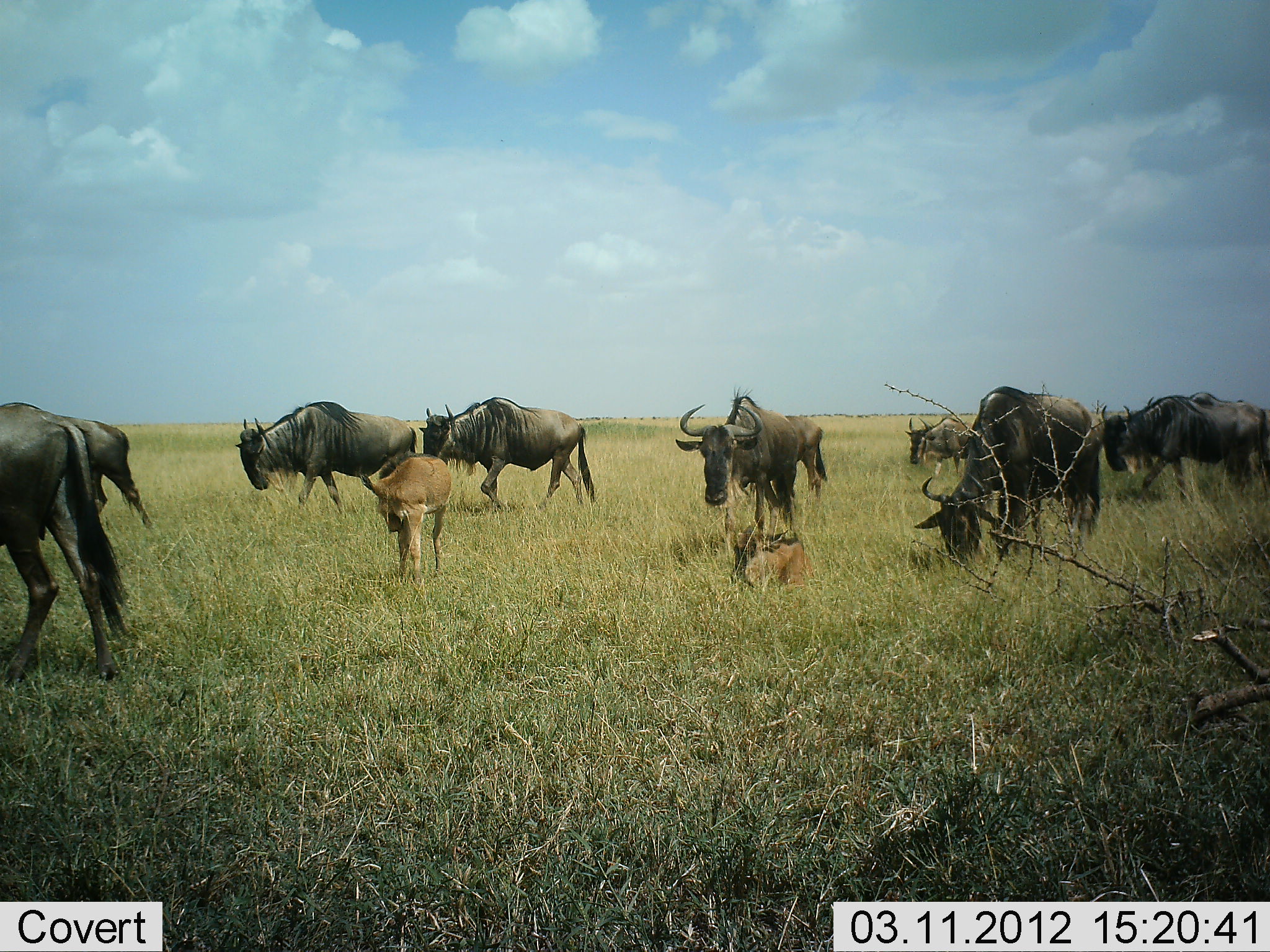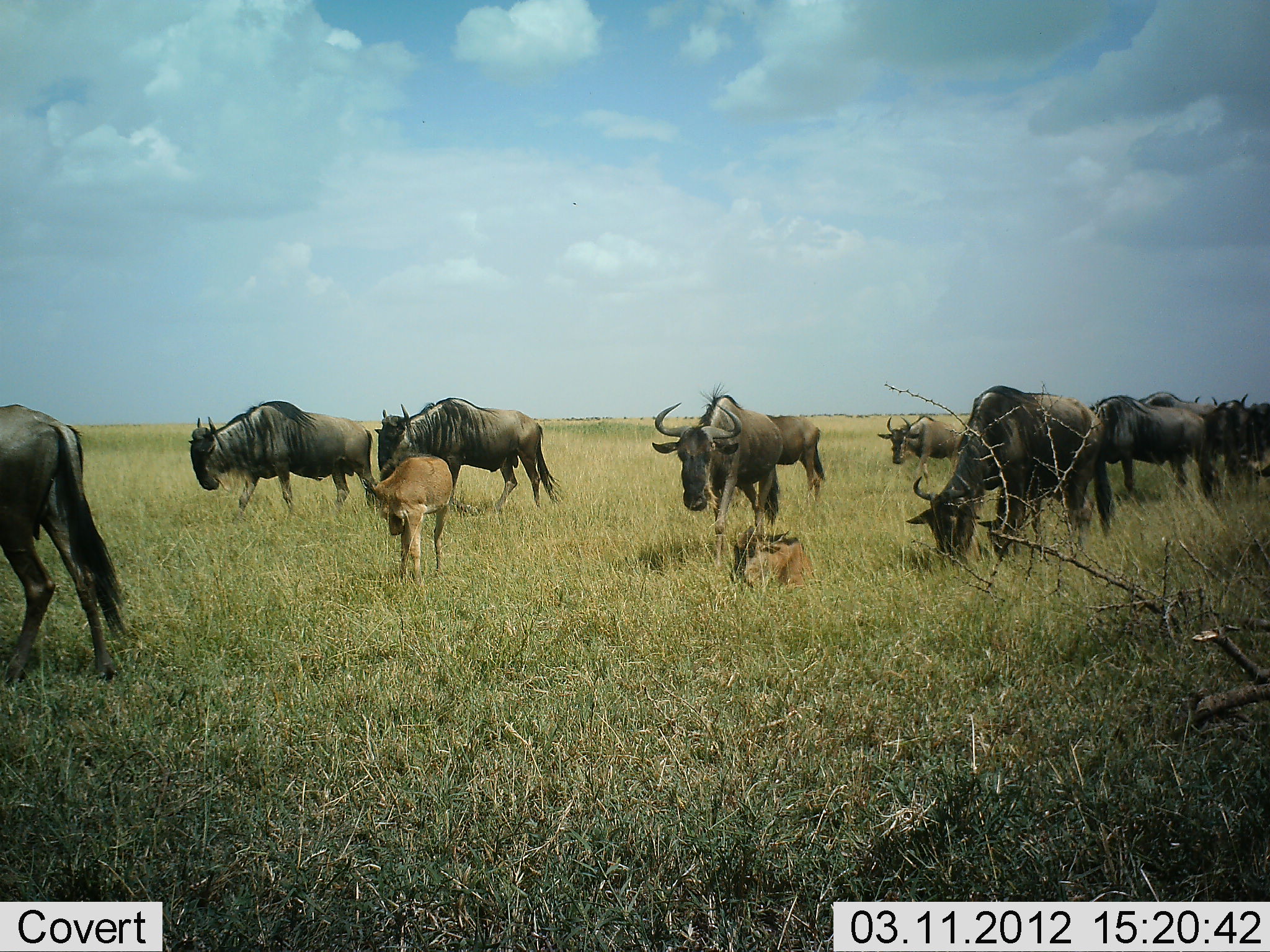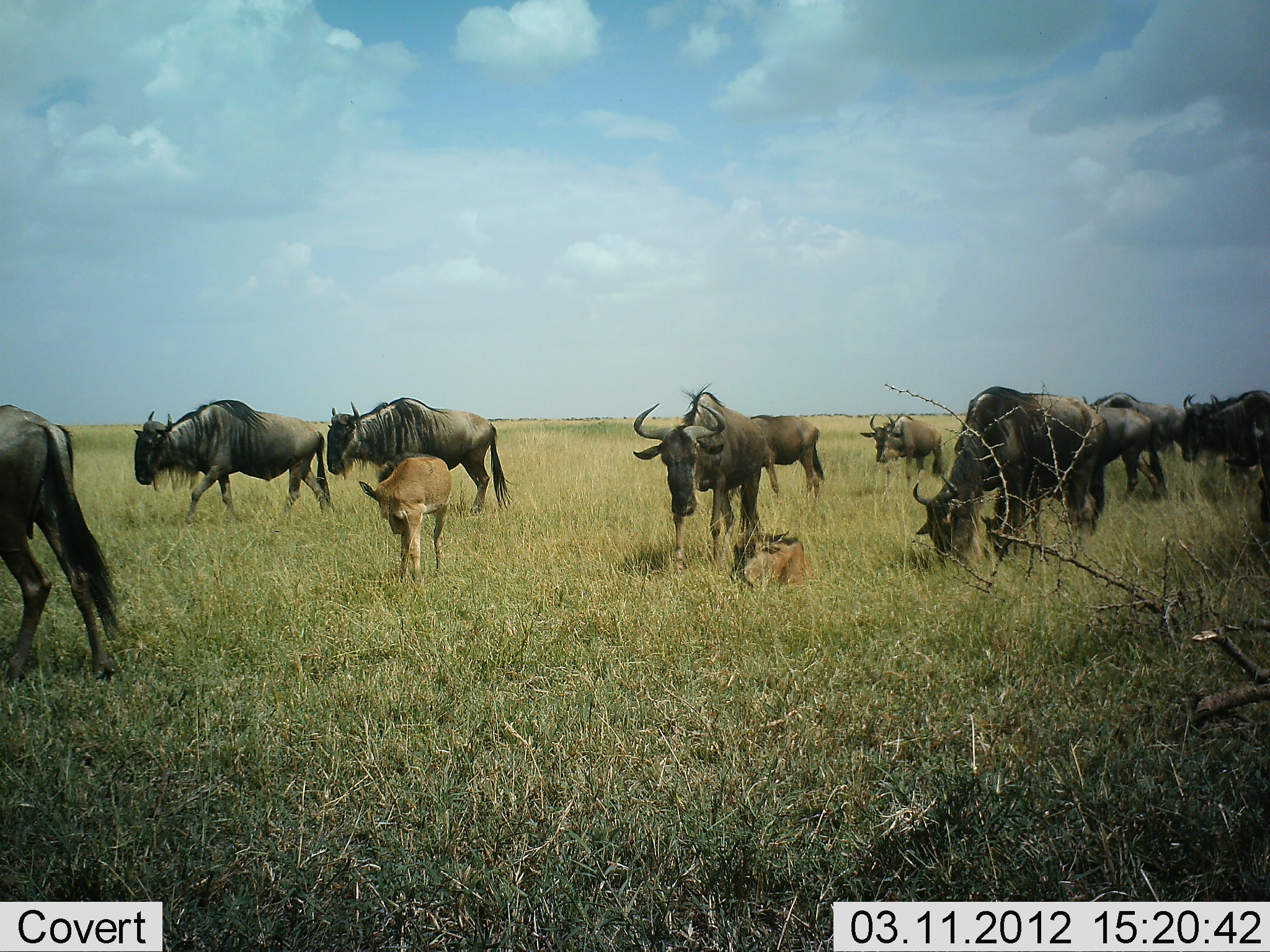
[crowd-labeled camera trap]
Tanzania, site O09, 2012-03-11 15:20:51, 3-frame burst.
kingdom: Animalia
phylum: Chordata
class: Mammalia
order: Artiodactyla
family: Bovidae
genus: Connochaetes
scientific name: Connochaetes taurinus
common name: blue wildebeest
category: wildebeest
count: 11-50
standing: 36%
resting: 52%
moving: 76%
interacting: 0%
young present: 68%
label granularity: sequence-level